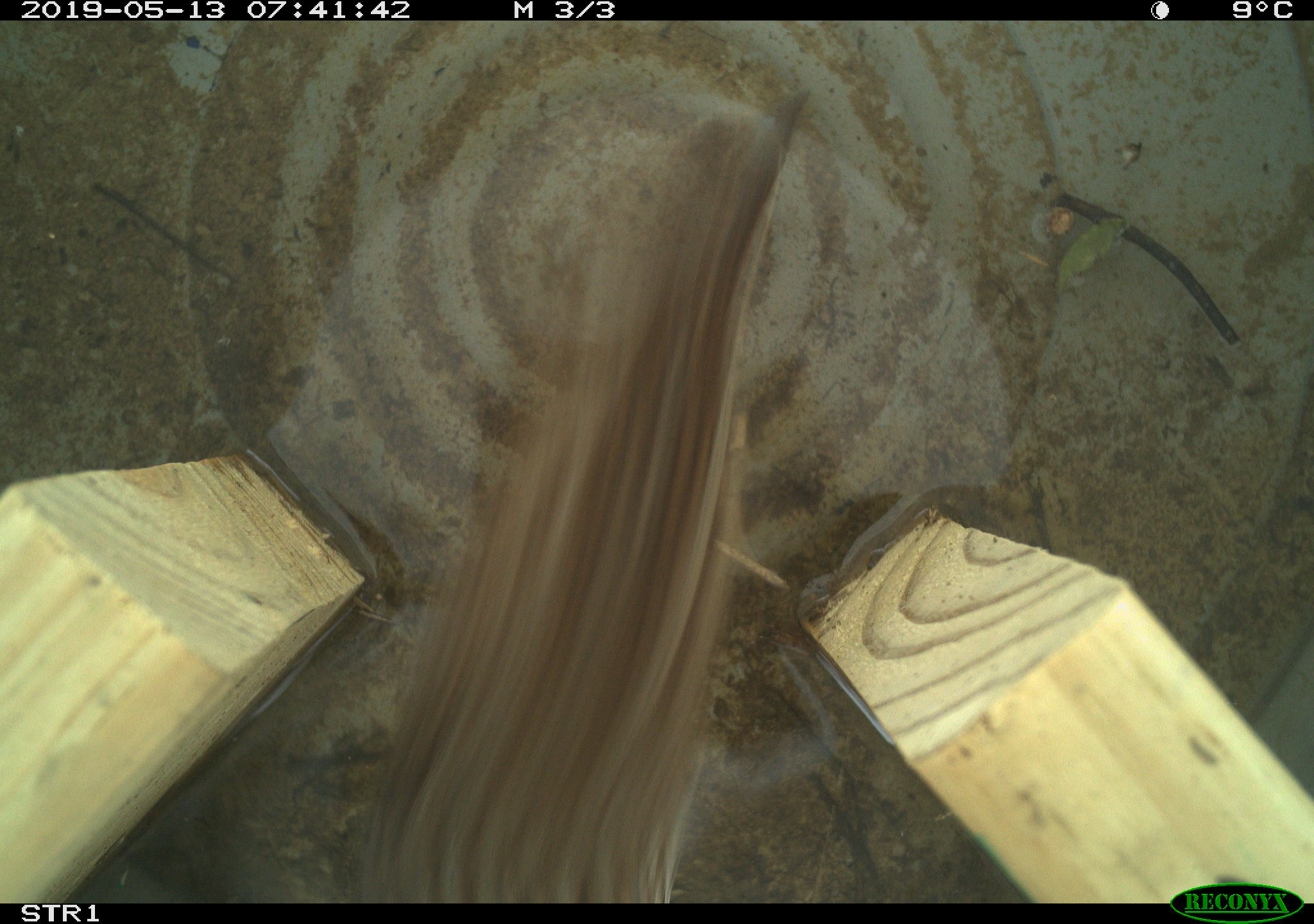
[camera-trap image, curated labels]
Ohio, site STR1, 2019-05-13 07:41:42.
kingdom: Animalia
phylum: Chordata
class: Aves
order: Passeriformes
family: Passerellidae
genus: Melospiza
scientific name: Melospiza melodia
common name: song sparrow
Song sparrow (Melospiza melodia).